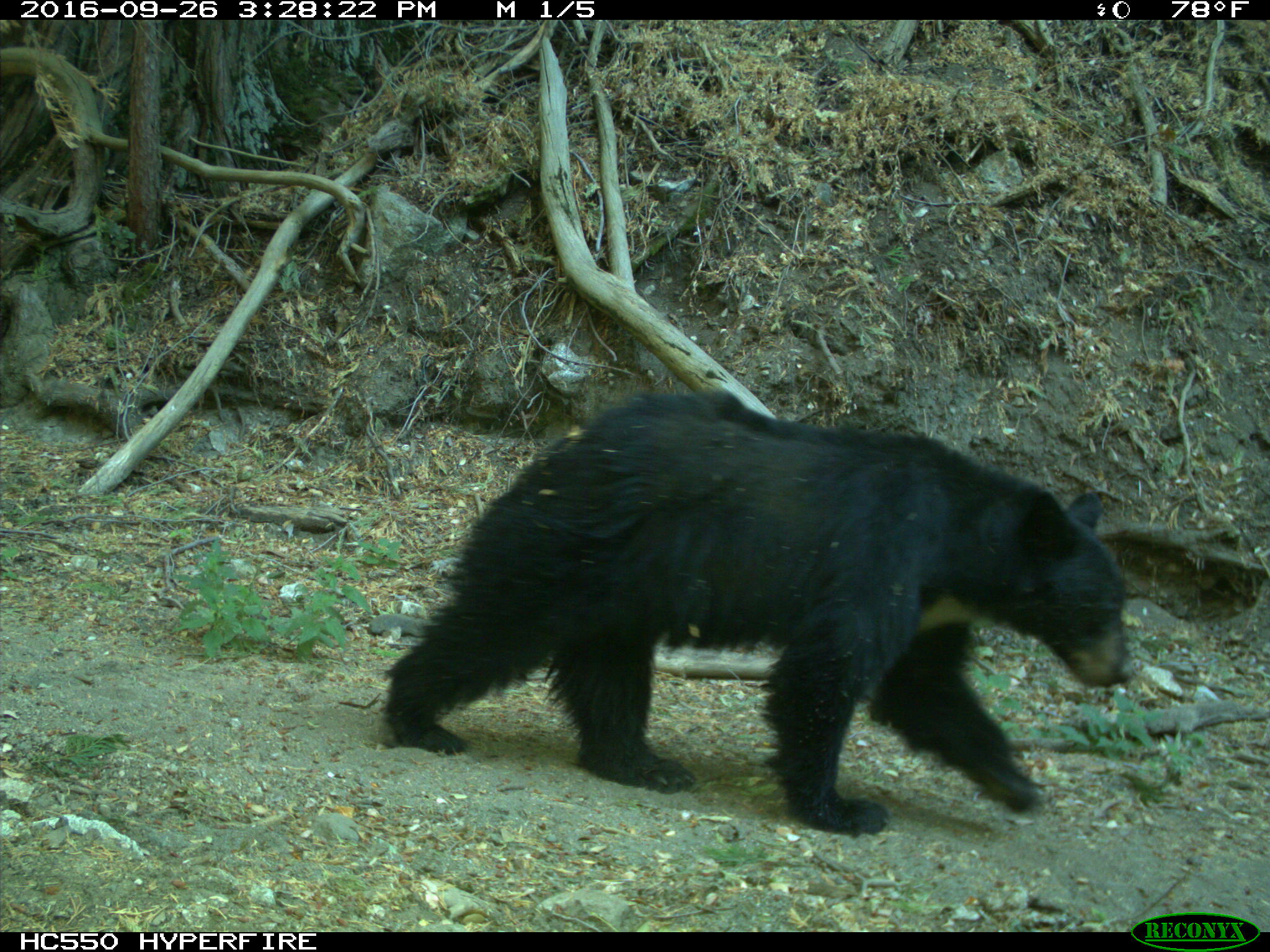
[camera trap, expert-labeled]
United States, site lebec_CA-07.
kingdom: Animalia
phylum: Chordata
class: Mammalia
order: Carnivora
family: Ursidae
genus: Ursus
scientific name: Ursus americanus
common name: american black bear